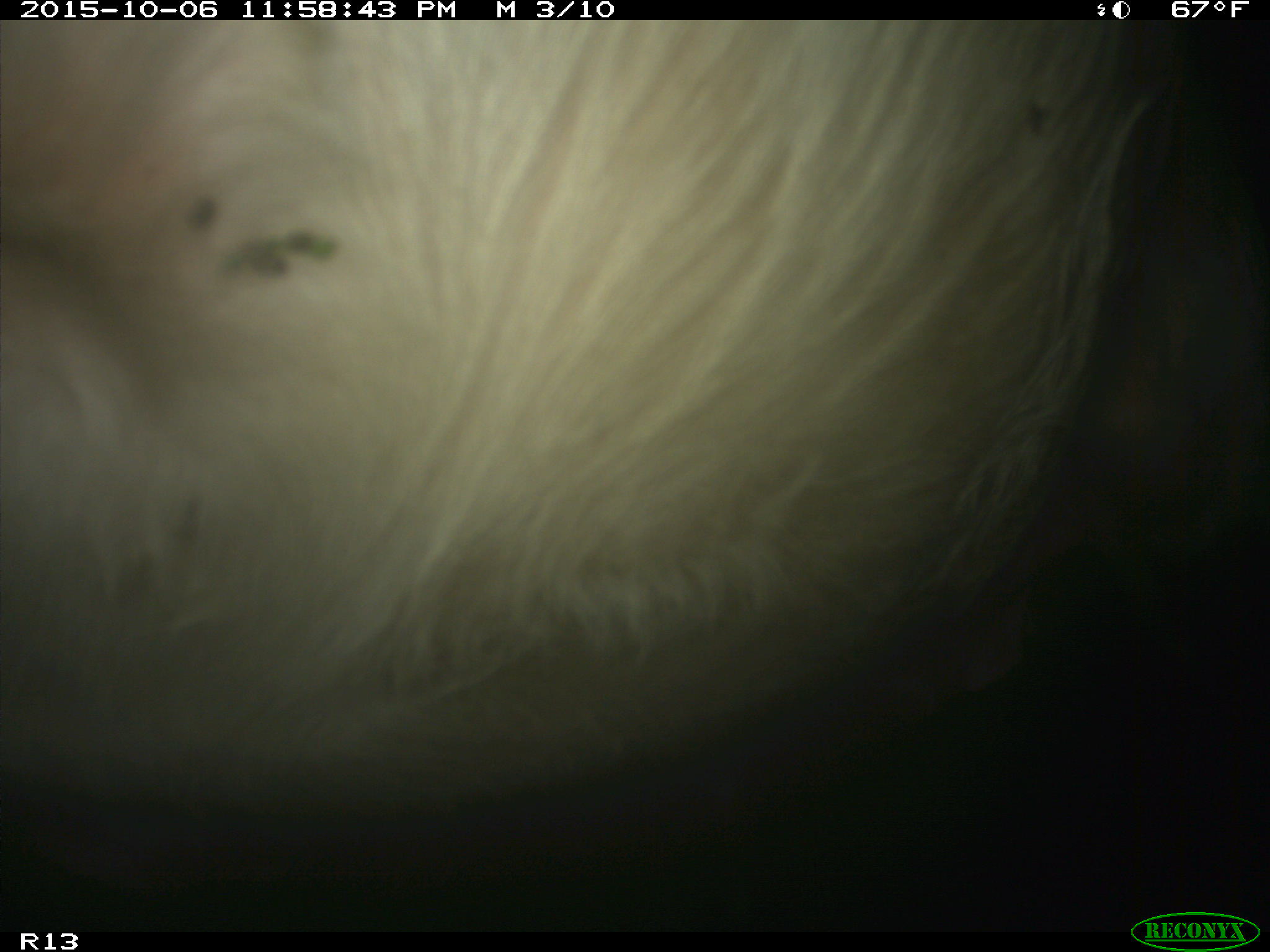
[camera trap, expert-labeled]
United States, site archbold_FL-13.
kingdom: Animalia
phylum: Chordata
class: Mammalia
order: Artiodactyla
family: Bovidae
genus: Bos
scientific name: Bos taurus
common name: domestic cow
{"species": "Bos taurus (domestic cow)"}